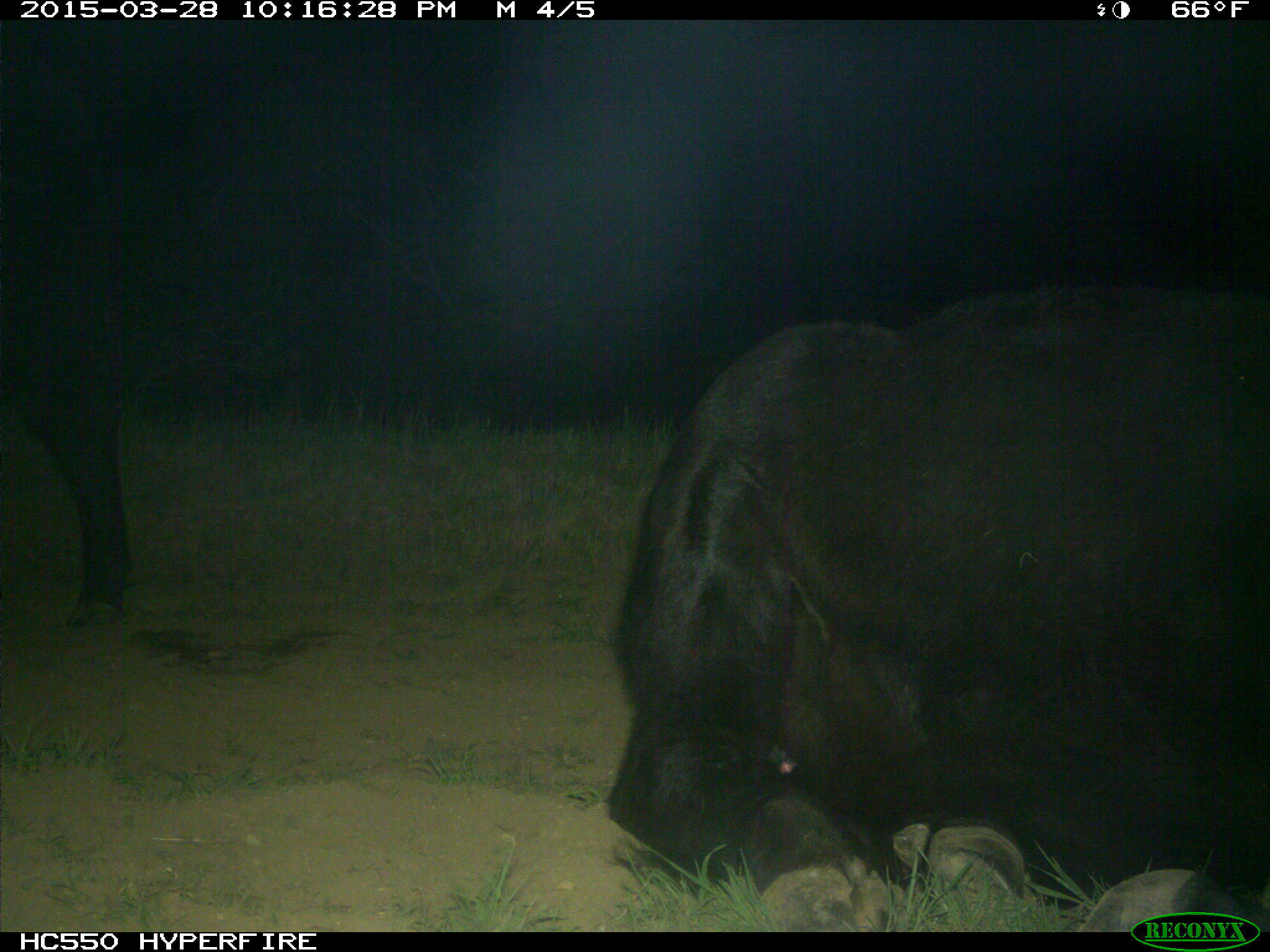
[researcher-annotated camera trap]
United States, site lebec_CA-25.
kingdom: Animalia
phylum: Chordata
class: Mammalia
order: Artiodactyla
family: Bovidae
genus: Bos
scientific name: Bos taurus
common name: domestic cow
Bos taurus (domestic cow).